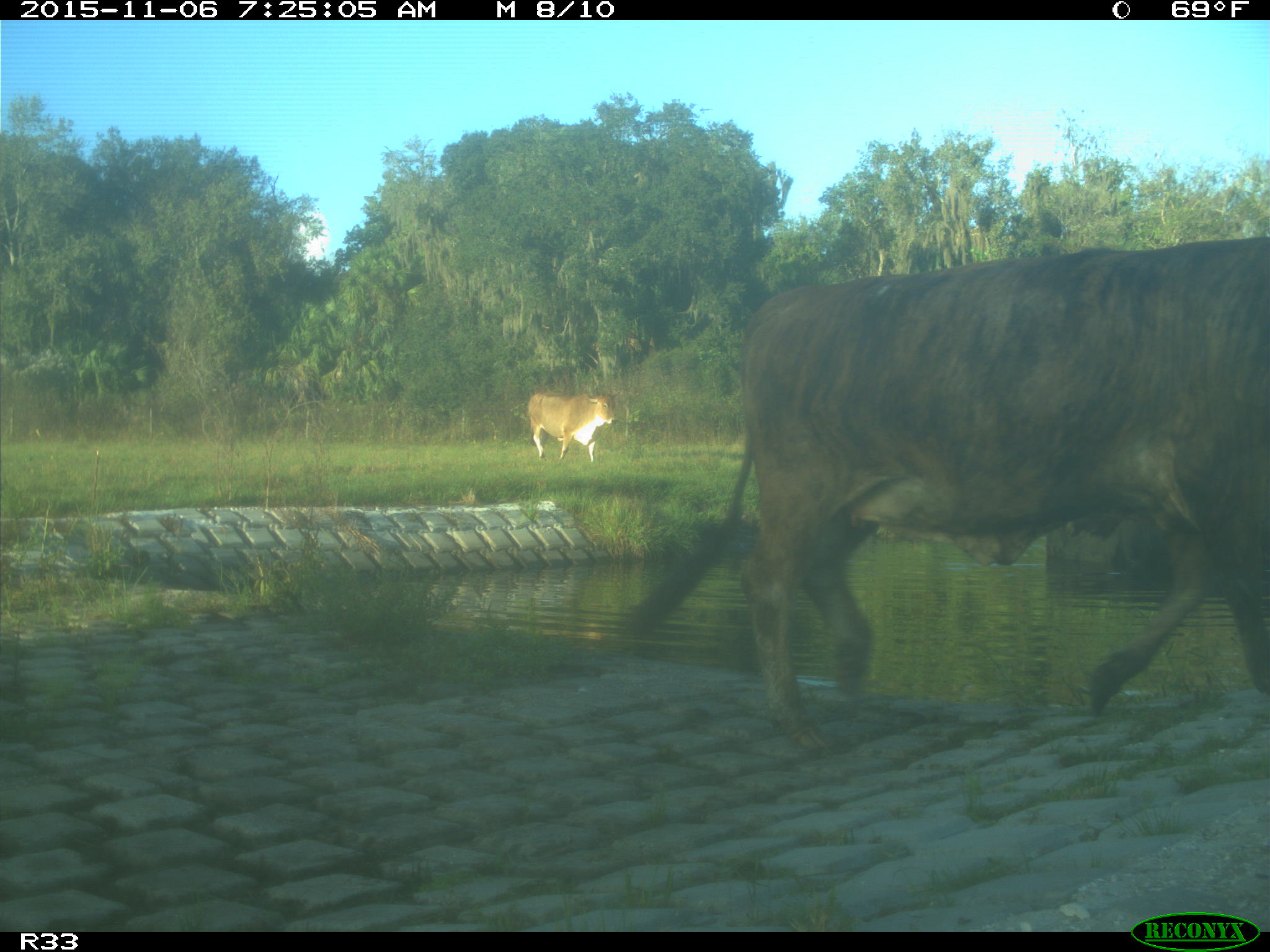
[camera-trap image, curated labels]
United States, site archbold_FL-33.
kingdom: Animalia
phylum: Chordata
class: Mammalia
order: Artiodactyla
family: Bovidae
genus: Bos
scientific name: Bos taurus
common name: domestic cow